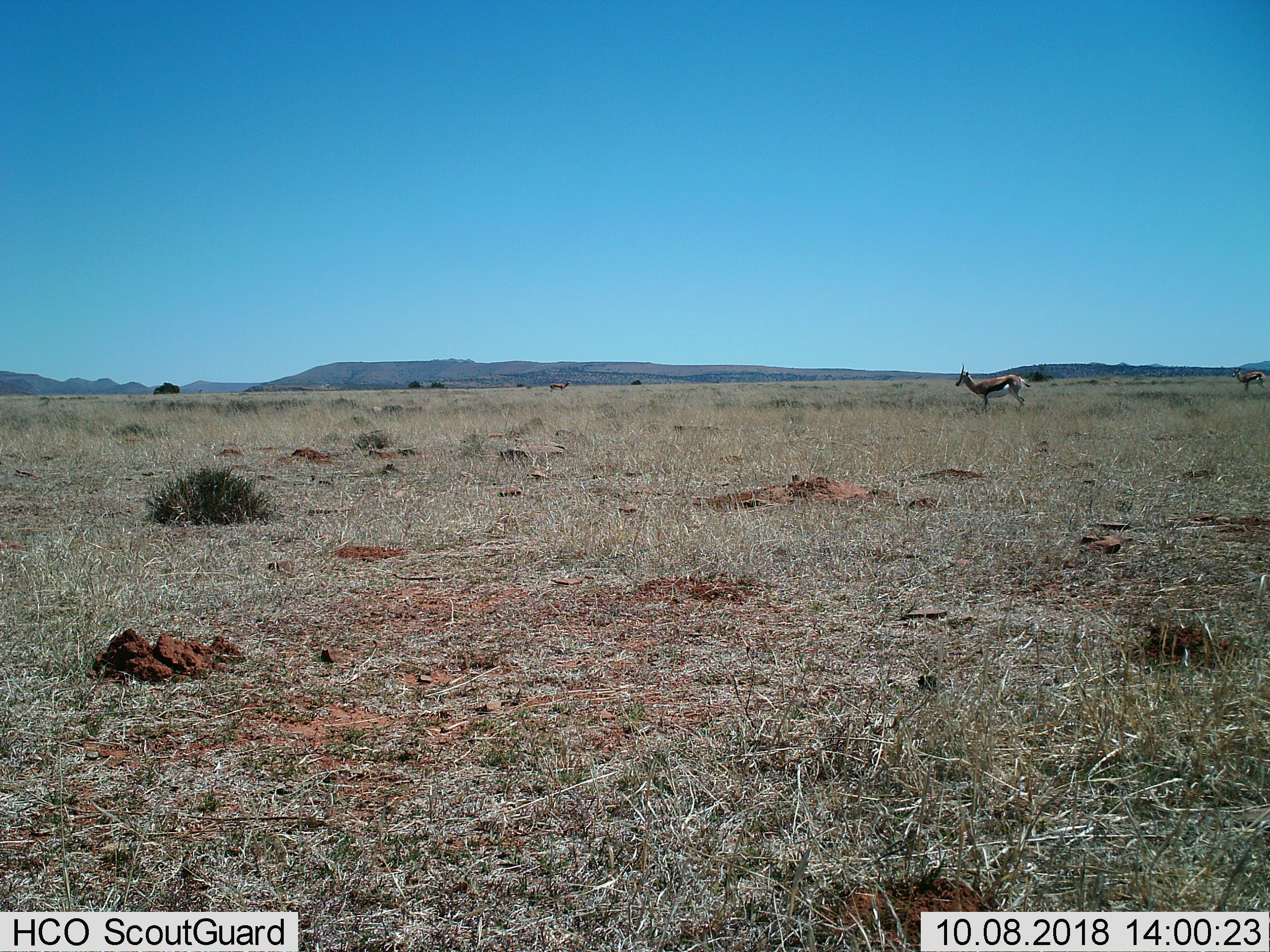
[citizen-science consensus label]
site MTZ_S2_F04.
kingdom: Animalia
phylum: Chordata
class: Mammalia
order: Artiodactyla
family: Bovidae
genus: Antidorcas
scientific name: Antidorcas marsupialis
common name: springbok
Springbok (Antidorcas marsupialis), count 3. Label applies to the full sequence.